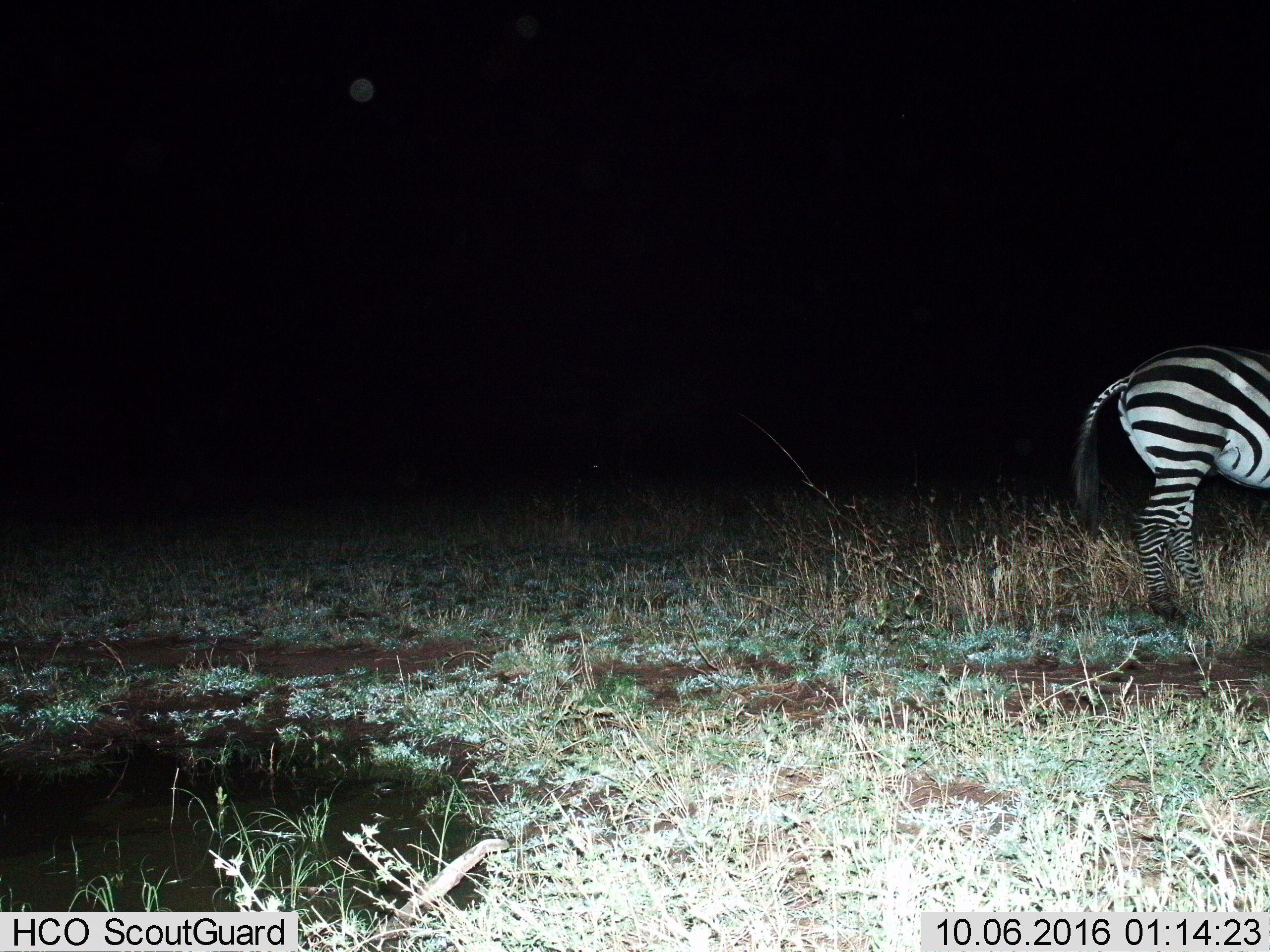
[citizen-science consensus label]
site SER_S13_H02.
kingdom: Animalia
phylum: Chordata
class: Mammalia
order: Perissodactyla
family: Equidae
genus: Equus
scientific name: Equus quagga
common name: plains zebra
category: zebraplains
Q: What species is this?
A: Zebraplains (plains zebra) (Equus quagga).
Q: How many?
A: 1.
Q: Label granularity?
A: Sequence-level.